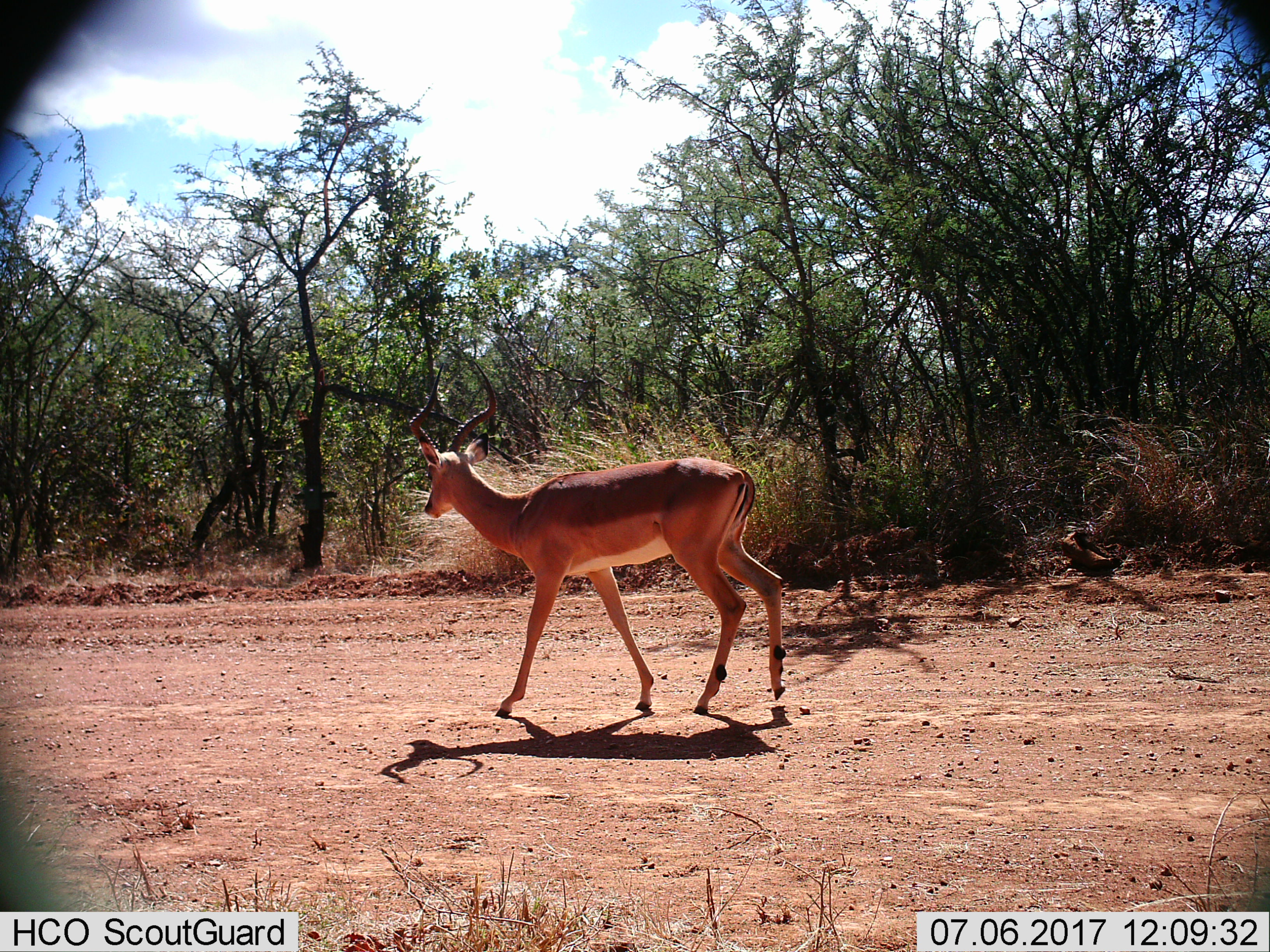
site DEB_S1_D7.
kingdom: Animalia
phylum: Chordata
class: Mammalia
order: Artiodactyla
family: Bovidae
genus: Aepyceros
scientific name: Aepyceros melampus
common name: impala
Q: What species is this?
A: Impala (Aepyceros melampus).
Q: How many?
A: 1.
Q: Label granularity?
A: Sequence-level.